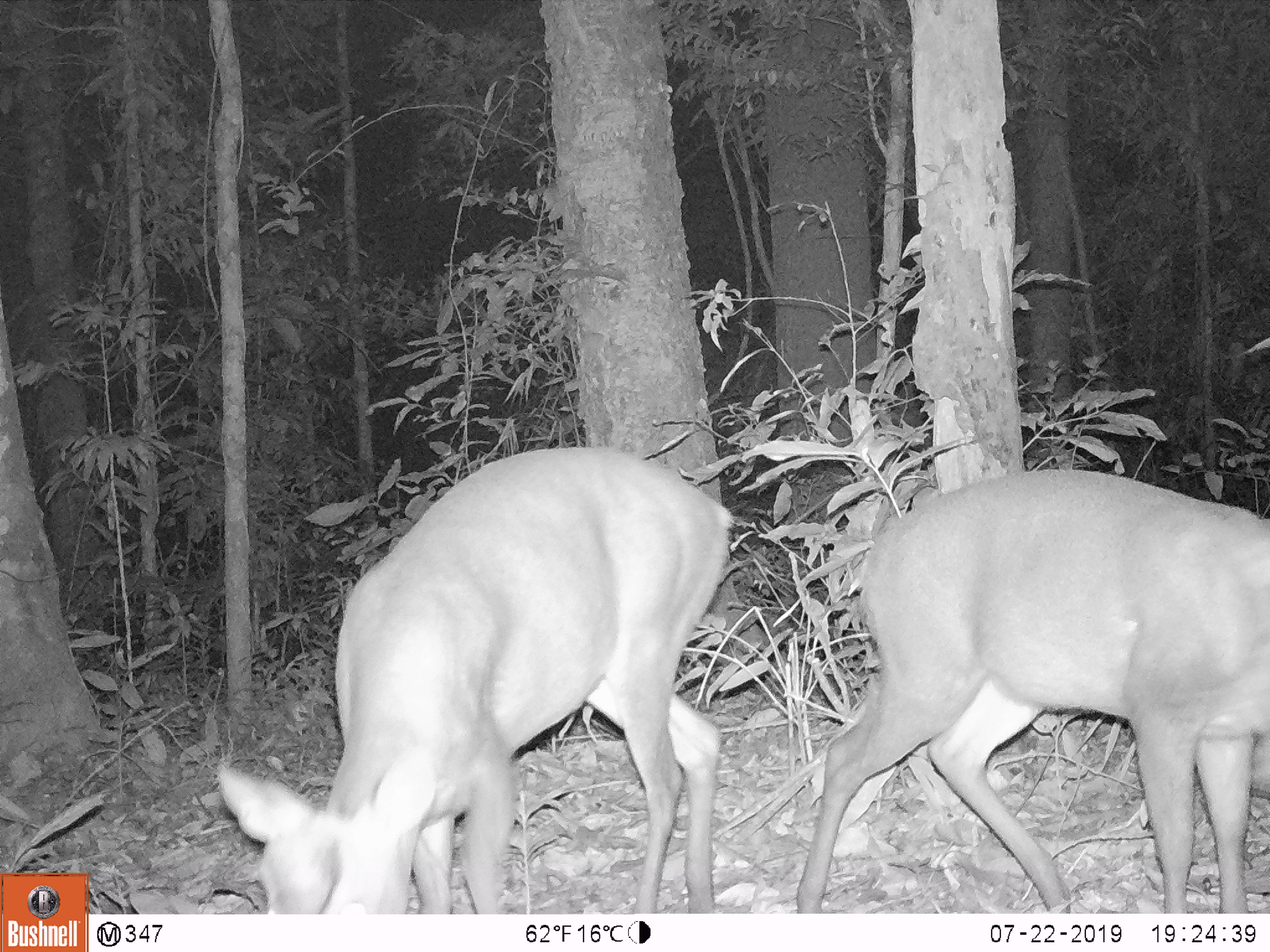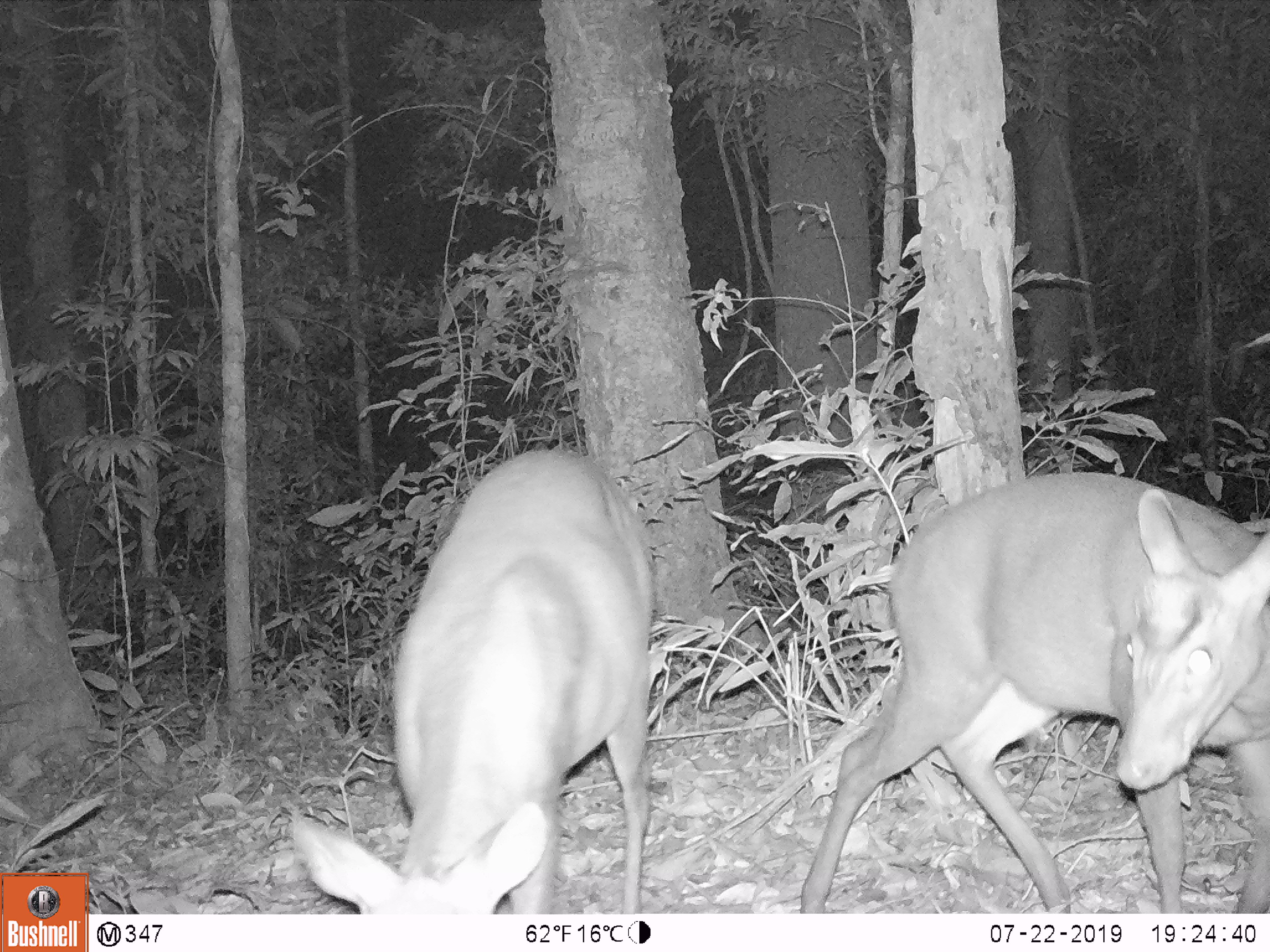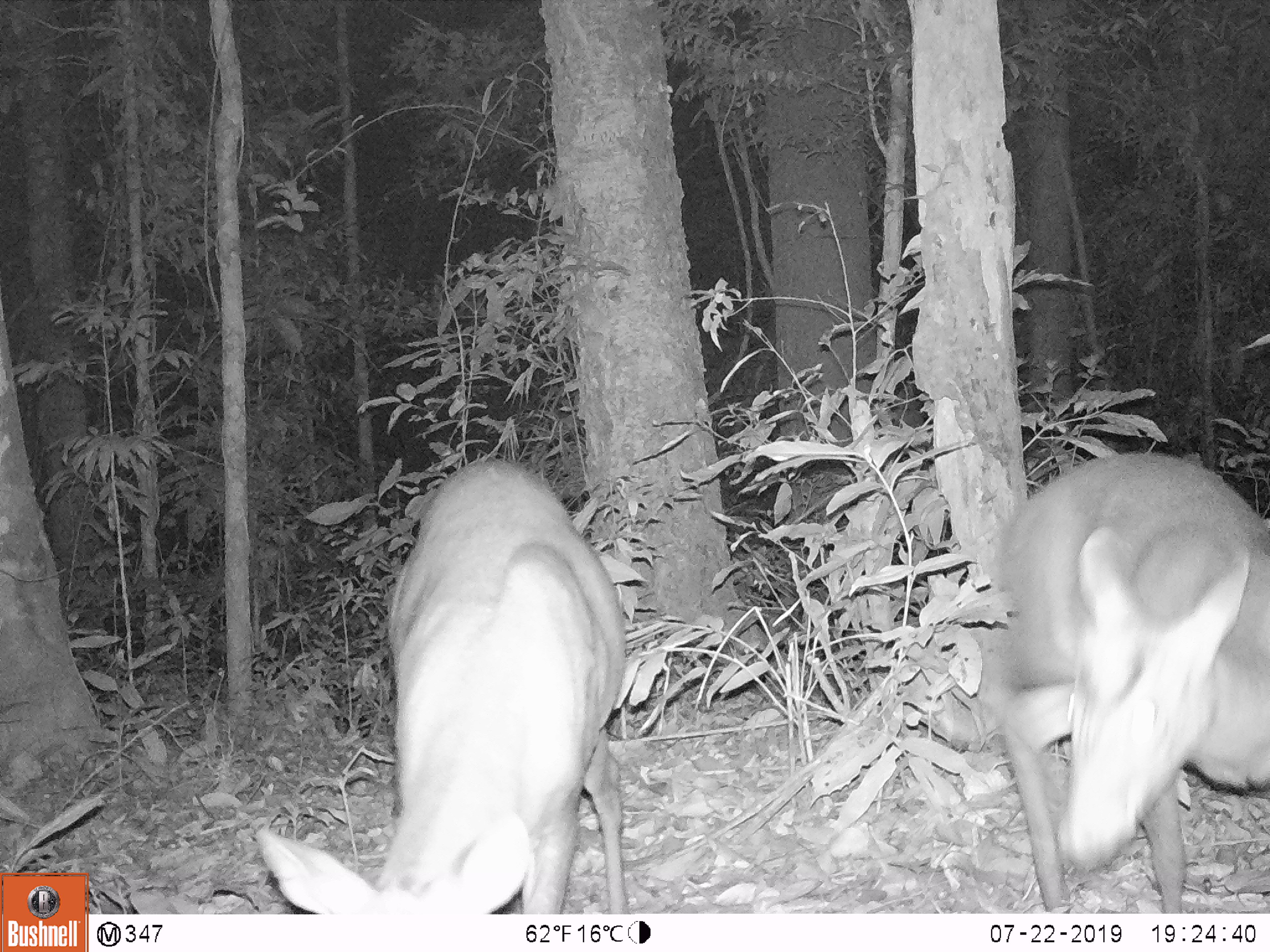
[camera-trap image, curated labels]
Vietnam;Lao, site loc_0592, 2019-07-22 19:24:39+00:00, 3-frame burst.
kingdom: Animalia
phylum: Chordata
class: Mammalia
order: Artiodactyla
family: Cervidae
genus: Muntiacus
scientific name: Muntiacus rooseveltorum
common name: roosevelt's muntjac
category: roosevelts muntjac group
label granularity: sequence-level